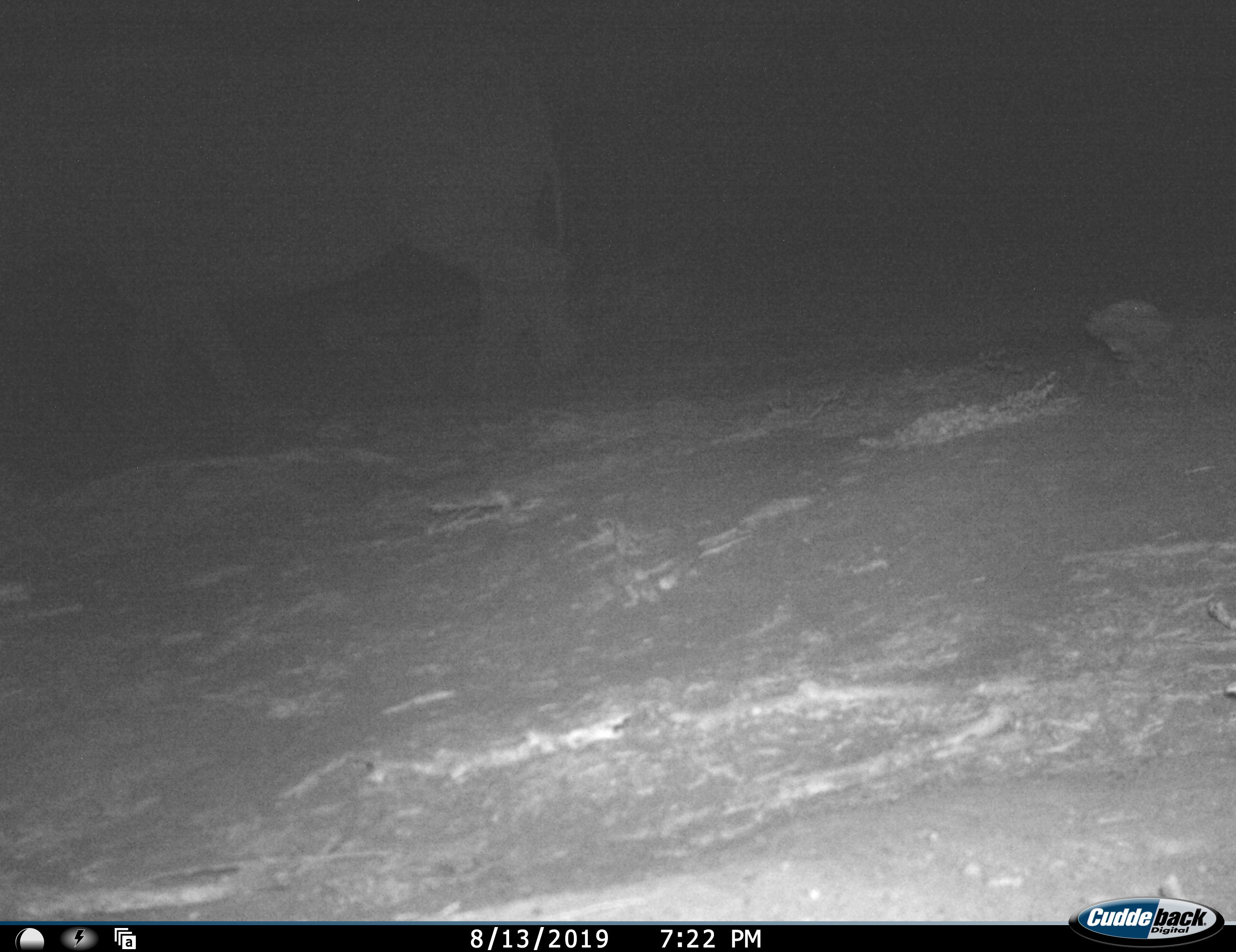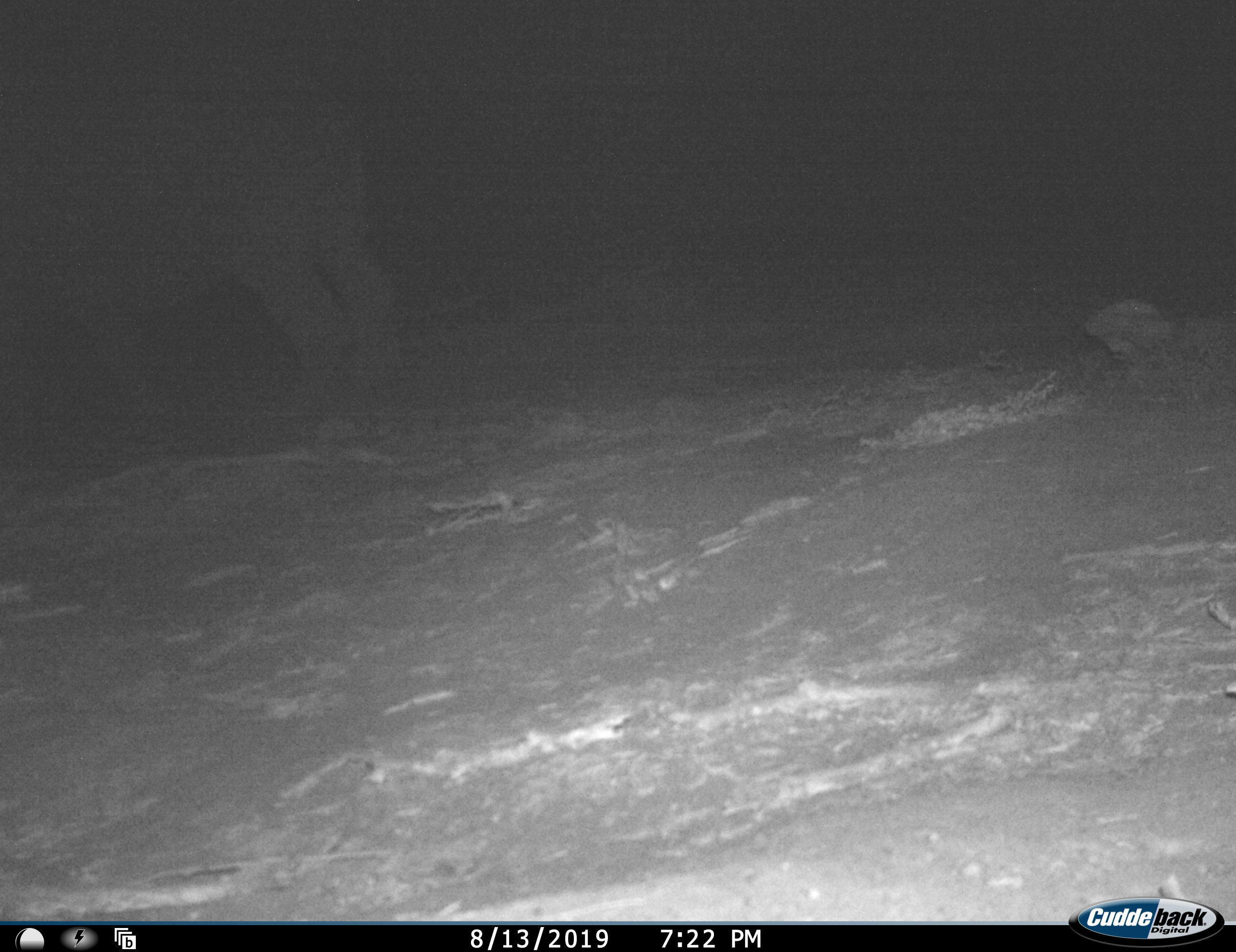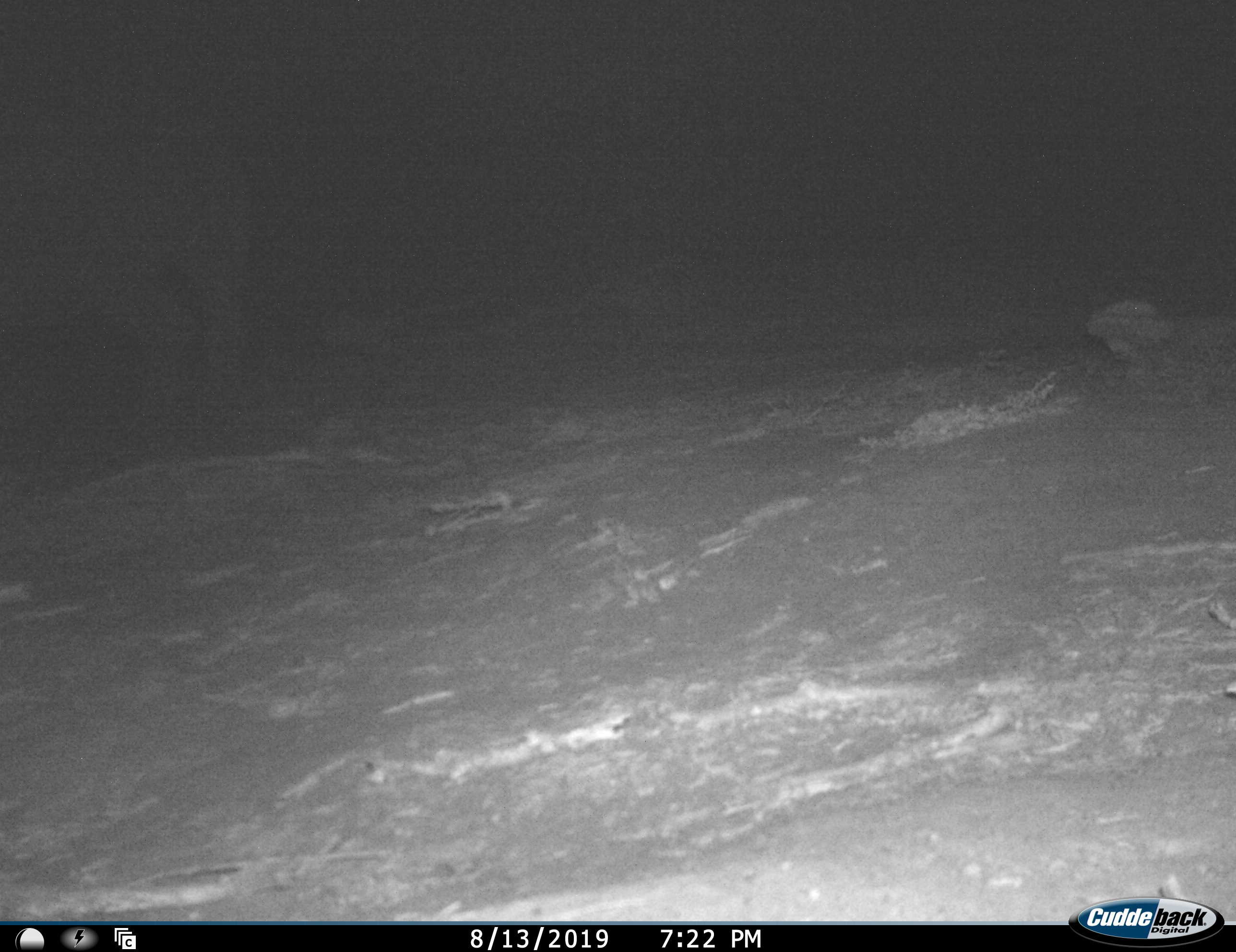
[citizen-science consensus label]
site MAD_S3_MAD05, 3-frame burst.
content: unidentified animal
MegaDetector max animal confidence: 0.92